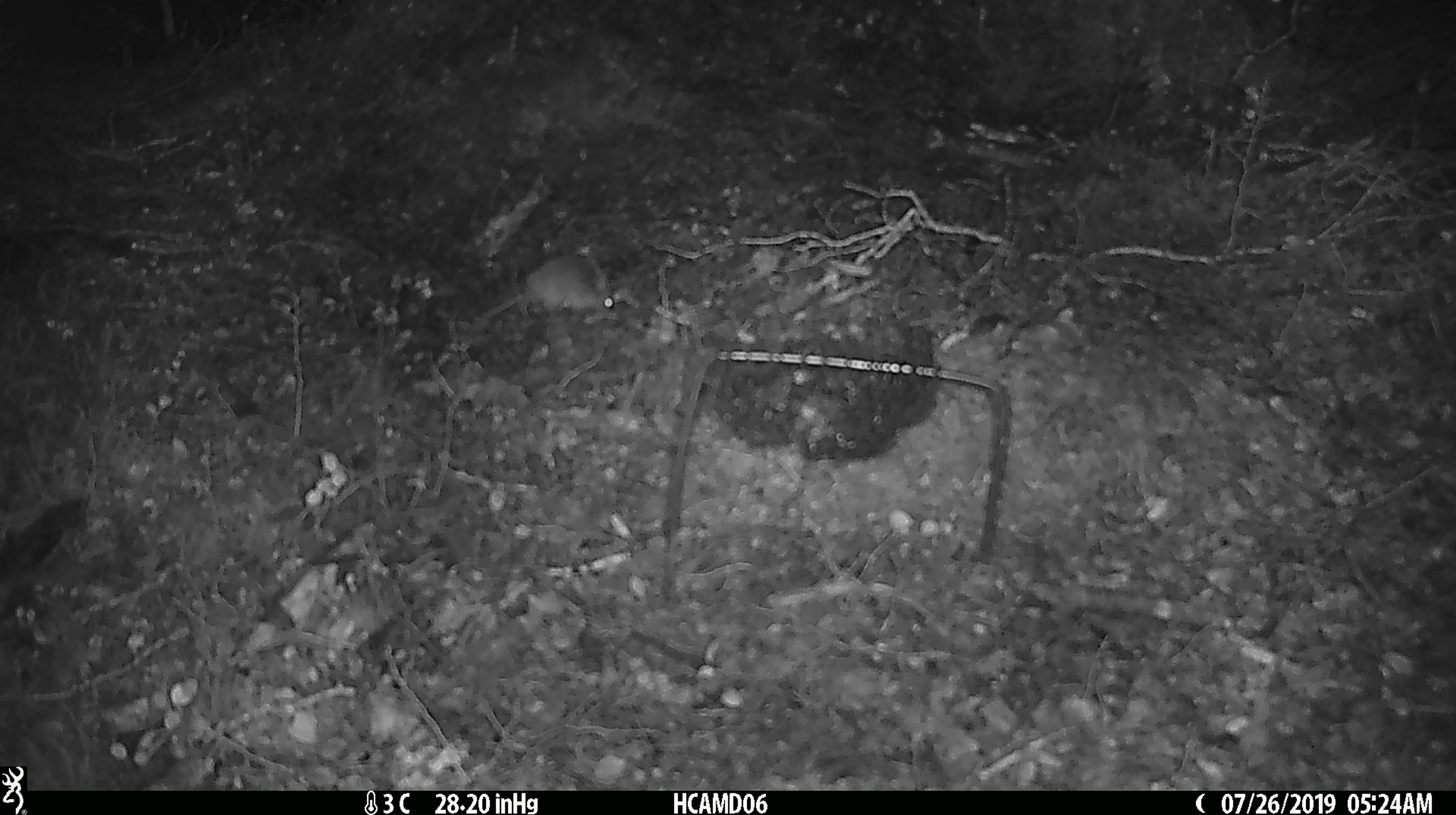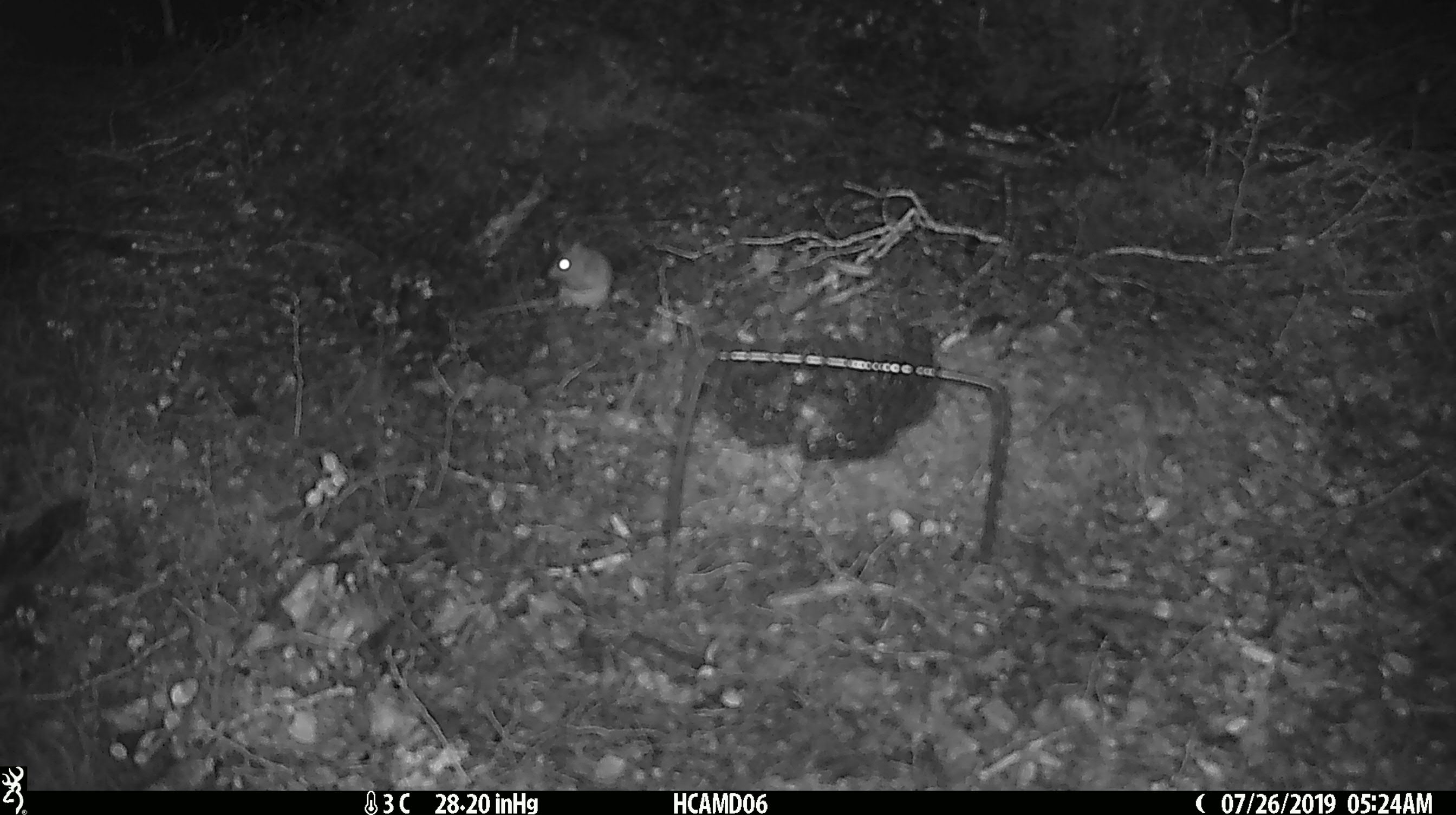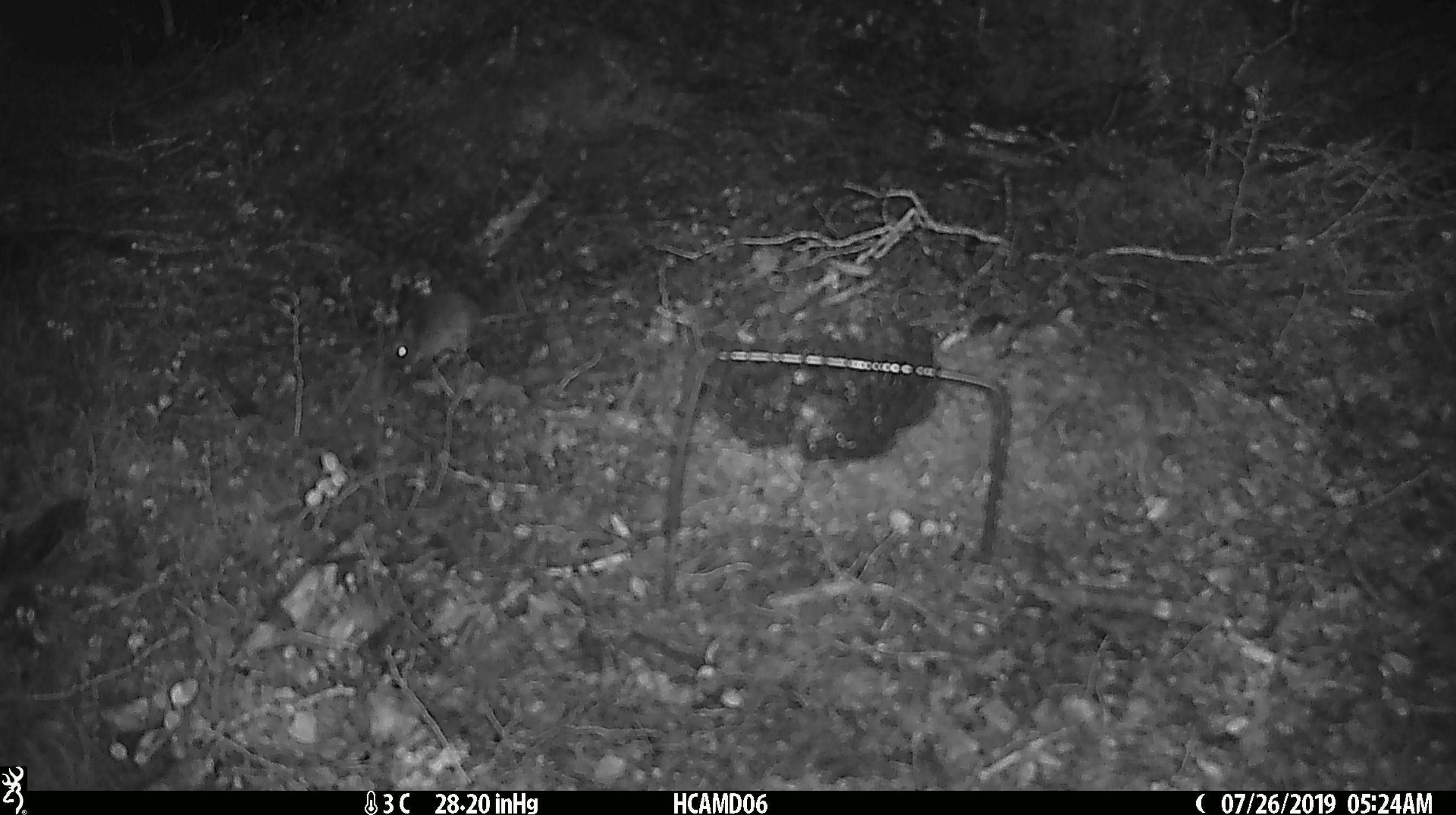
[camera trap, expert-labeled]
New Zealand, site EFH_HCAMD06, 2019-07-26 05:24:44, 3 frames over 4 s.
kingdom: Animalia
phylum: Chordata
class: Mammalia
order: Rodentia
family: Muridae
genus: Mus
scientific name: Mus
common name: mouse